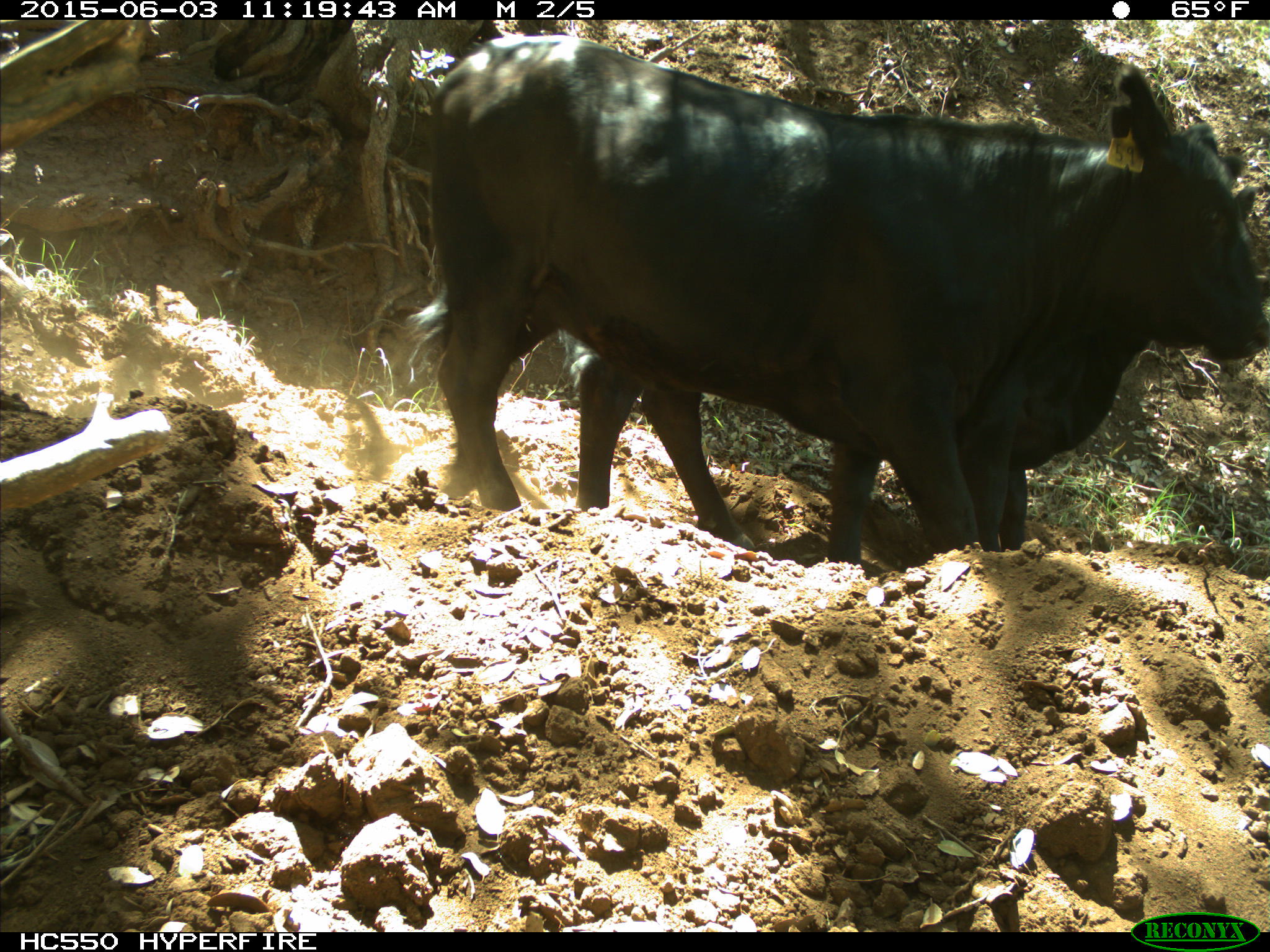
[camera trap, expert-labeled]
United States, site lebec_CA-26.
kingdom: Animalia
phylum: Chordata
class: Mammalia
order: Artiodactyla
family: Bovidae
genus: Bos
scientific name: Bos taurus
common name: domestic cow